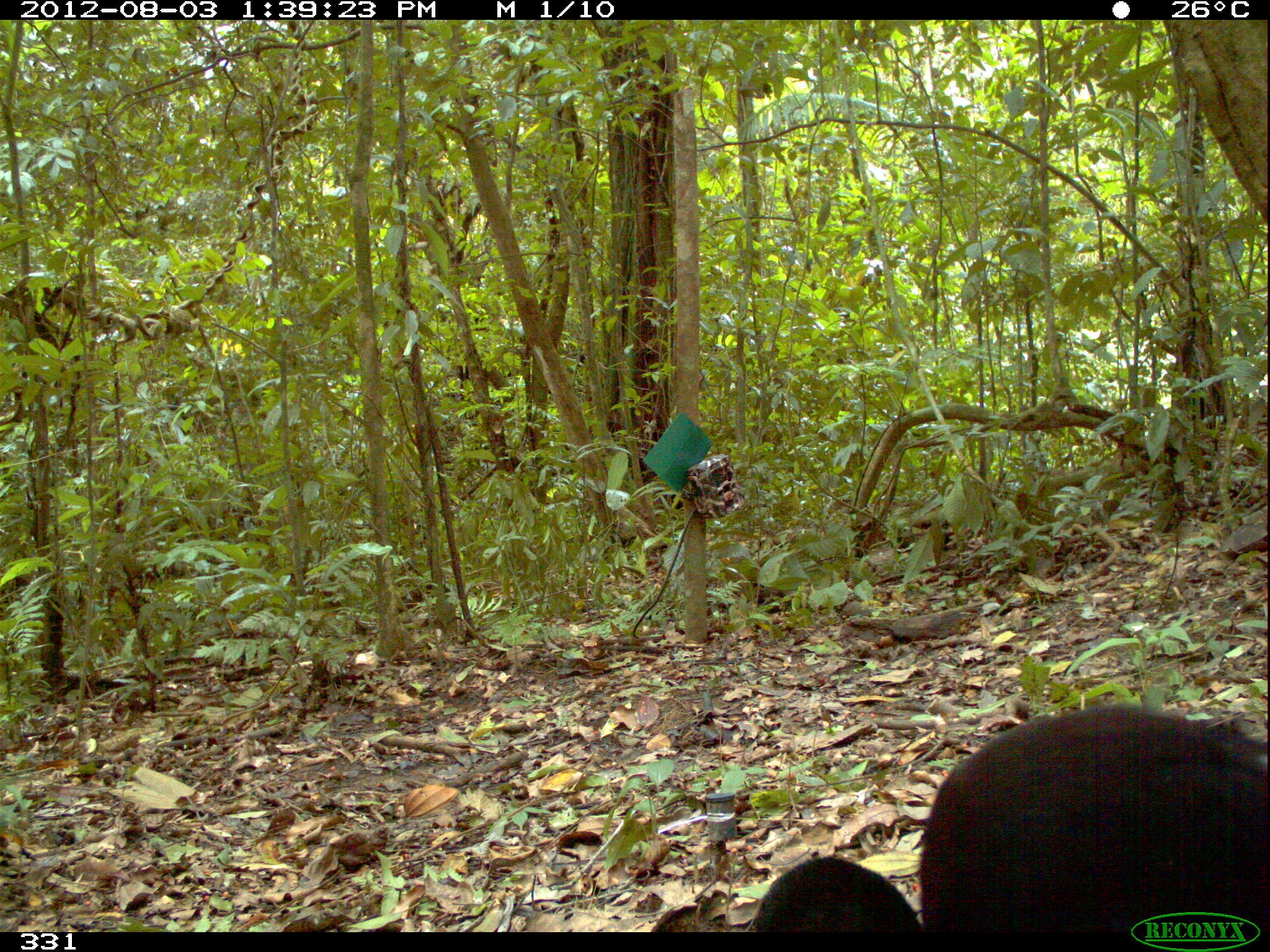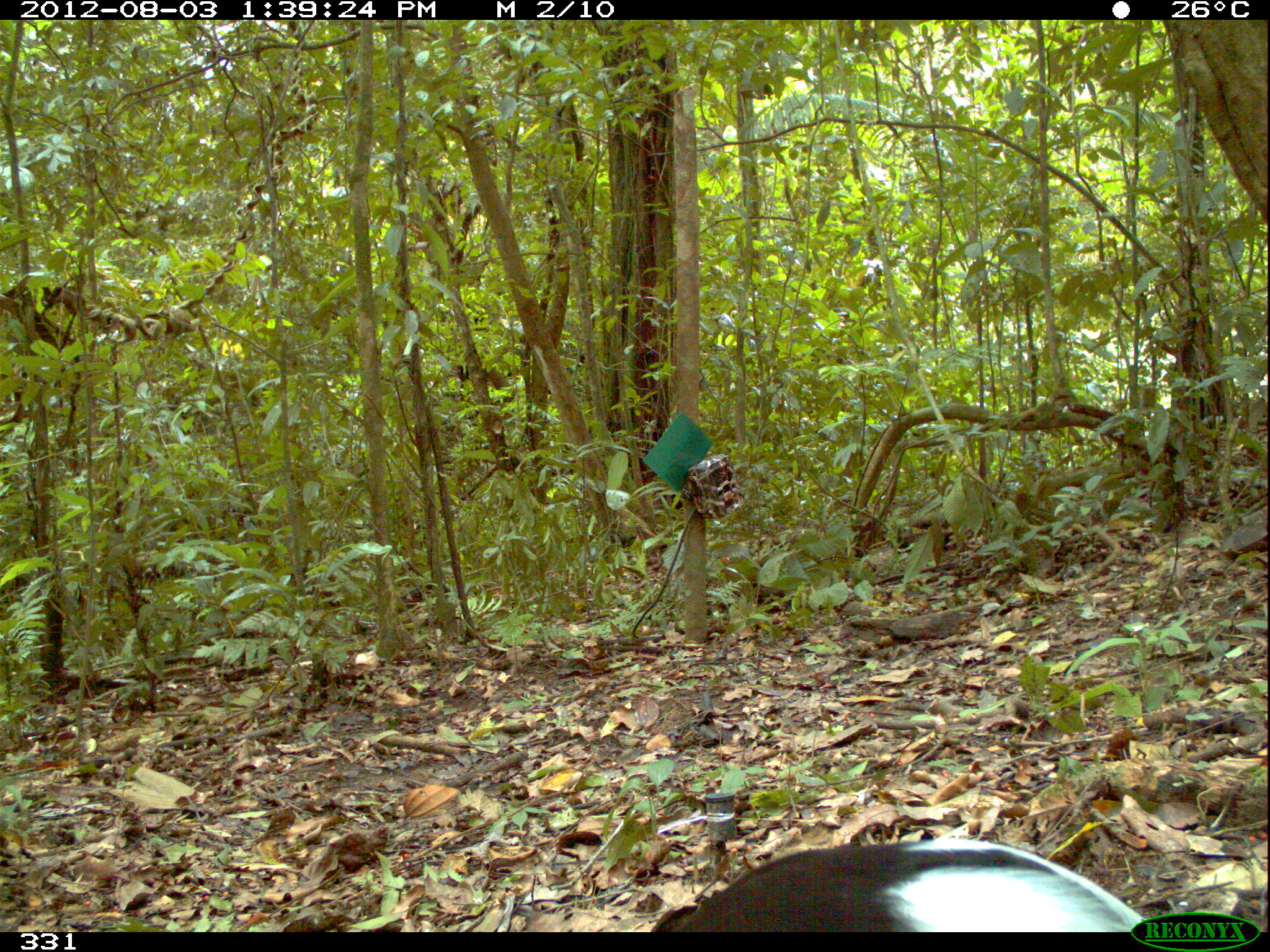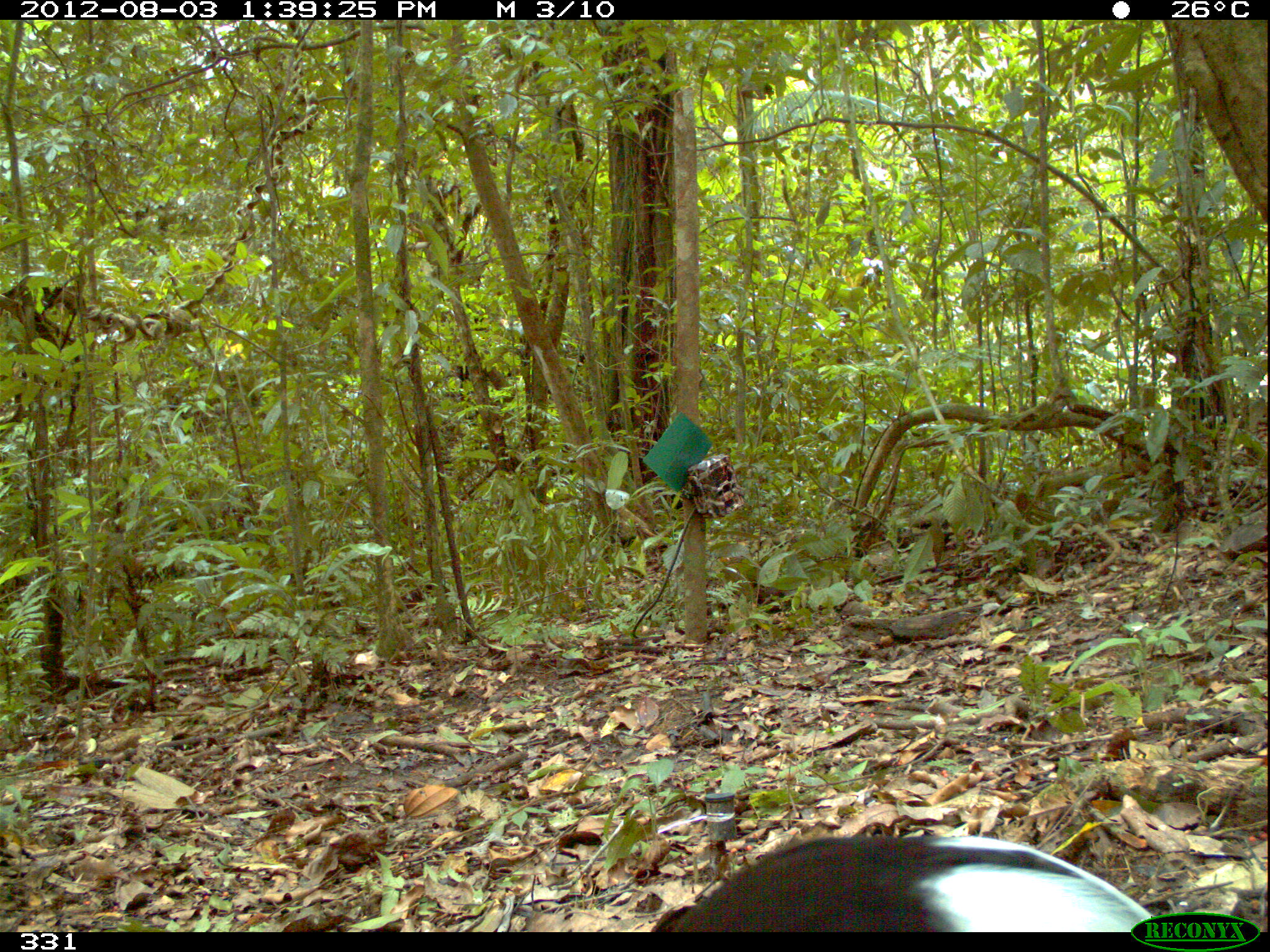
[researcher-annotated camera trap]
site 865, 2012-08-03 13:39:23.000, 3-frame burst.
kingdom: Animalia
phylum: Chordata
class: Aves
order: Gruiformes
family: Psophiidae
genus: Psophia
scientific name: Psophia leucoptera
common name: pale-winged trumpeter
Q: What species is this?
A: Psophia leucoptera (pale-winged trumpeter).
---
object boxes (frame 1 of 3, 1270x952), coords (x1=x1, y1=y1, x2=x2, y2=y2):
psophia leucoptera: (x1=748, y1=701, x2=1268, y2=932)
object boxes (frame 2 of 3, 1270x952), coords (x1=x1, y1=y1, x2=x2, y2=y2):
psophia leucoptera: (x1=656, y1=834, x2=1137, y2=932)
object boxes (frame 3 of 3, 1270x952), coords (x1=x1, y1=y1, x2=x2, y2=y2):
psophia leucoptera: (x1=652, y1=832, x2=1150, y2=932)